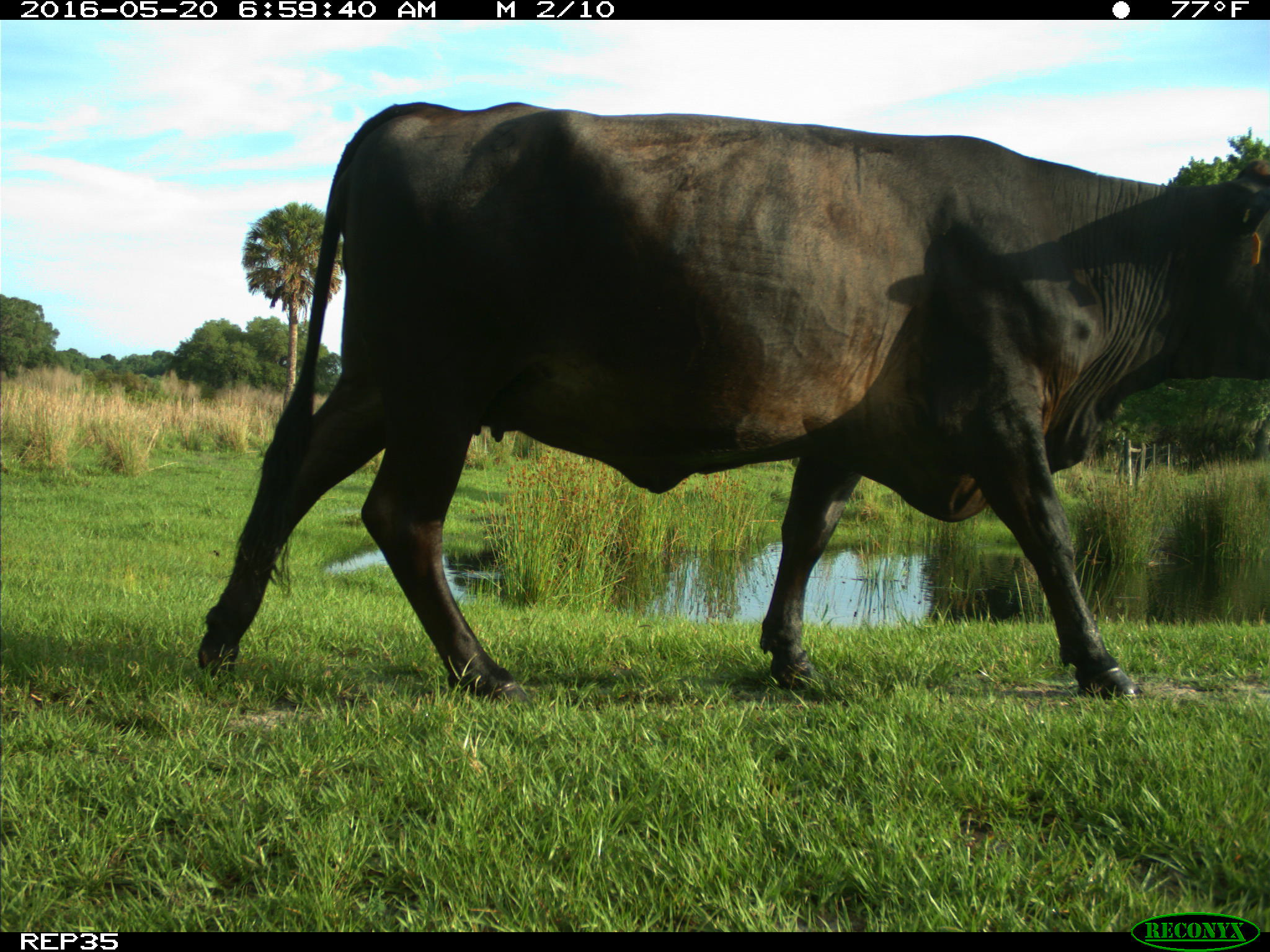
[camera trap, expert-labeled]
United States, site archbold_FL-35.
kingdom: Animalia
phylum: Chordata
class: Mammalia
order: Artiodactyla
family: Bovidae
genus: Bos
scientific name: Bos taurus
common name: domestic cow